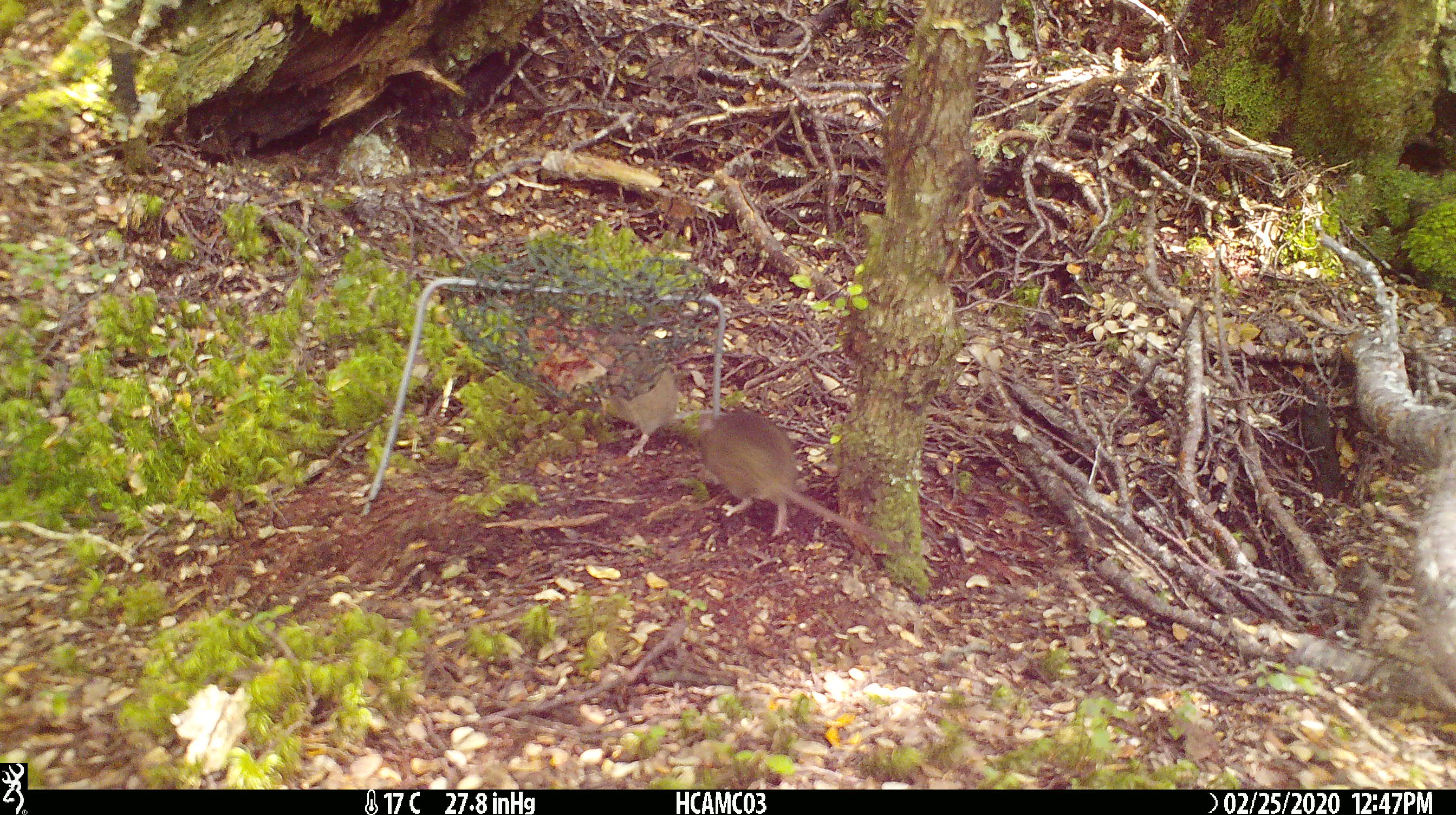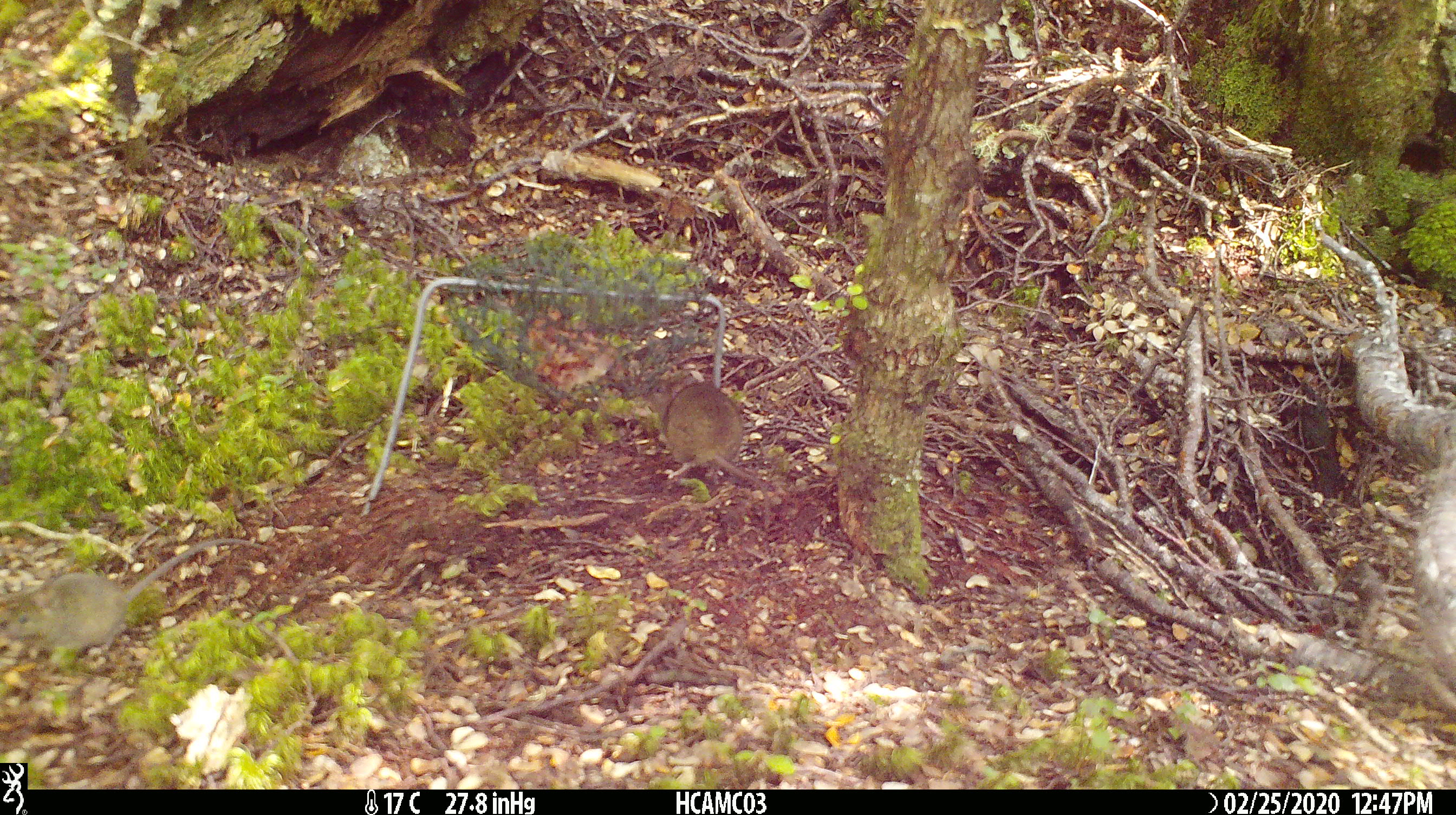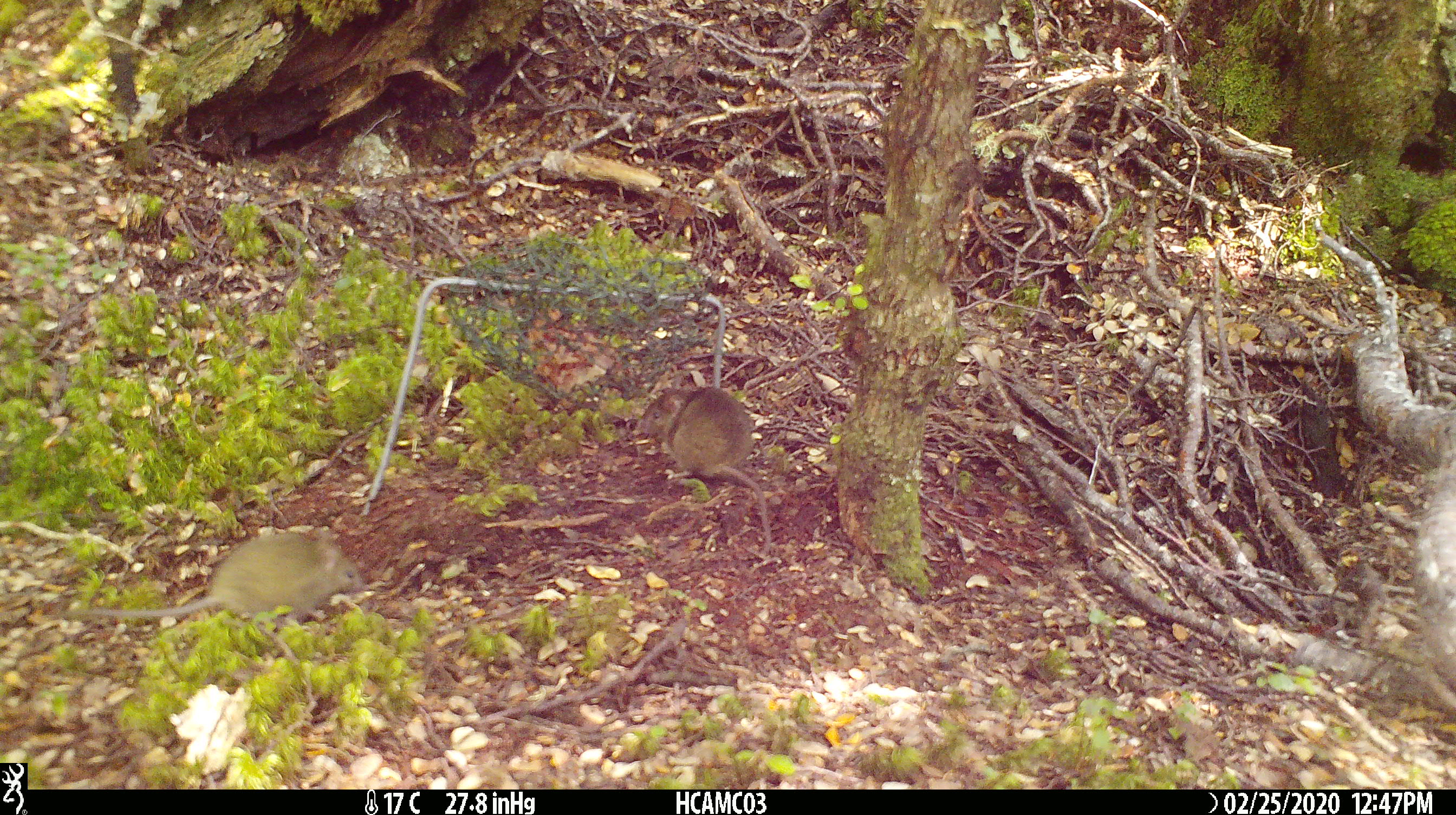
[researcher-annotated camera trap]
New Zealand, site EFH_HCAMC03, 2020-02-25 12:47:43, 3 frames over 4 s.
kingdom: Animalia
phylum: Chordata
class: Mammalia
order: Rodentia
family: Muridae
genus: Mus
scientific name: Mus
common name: mouse